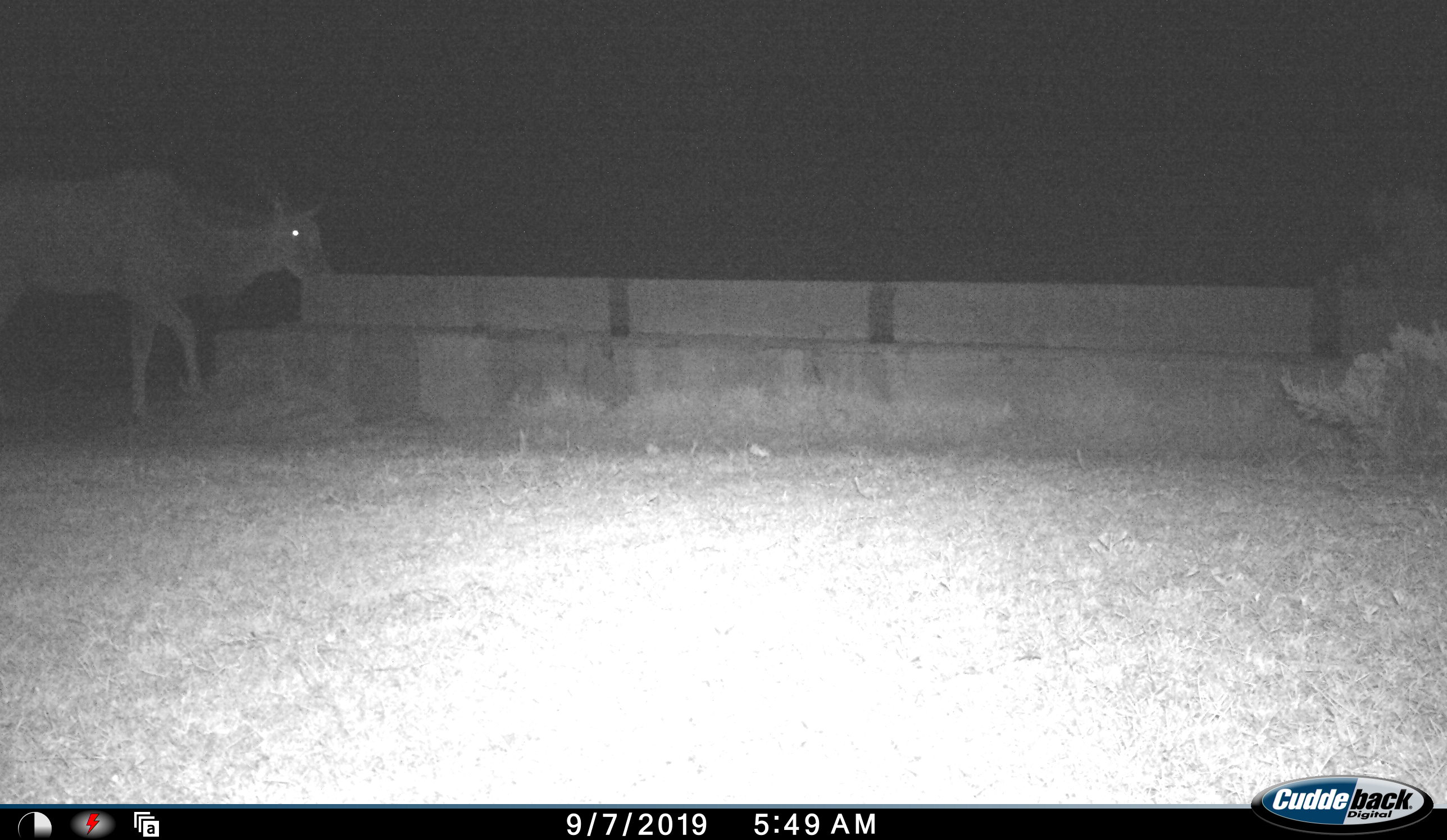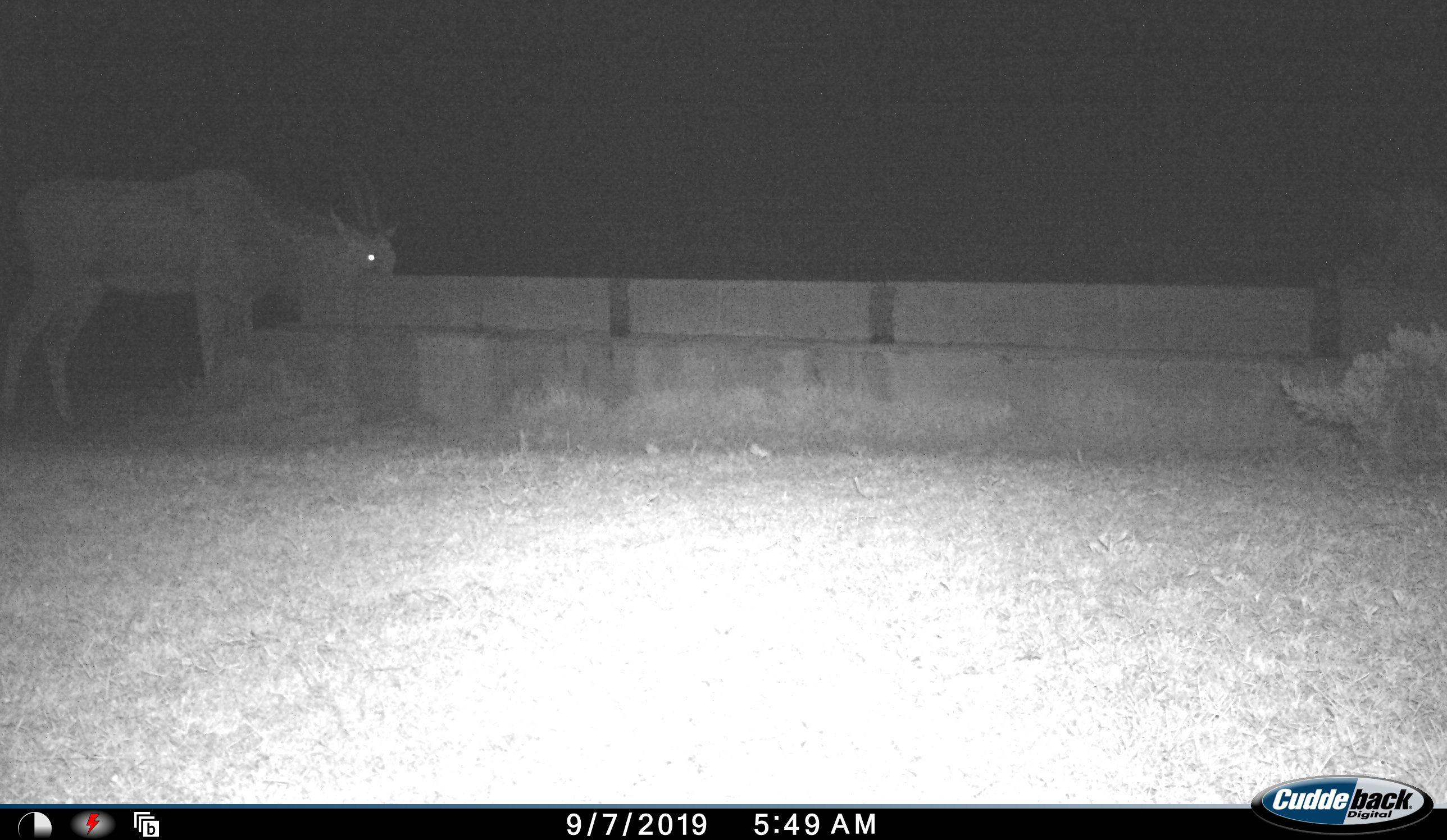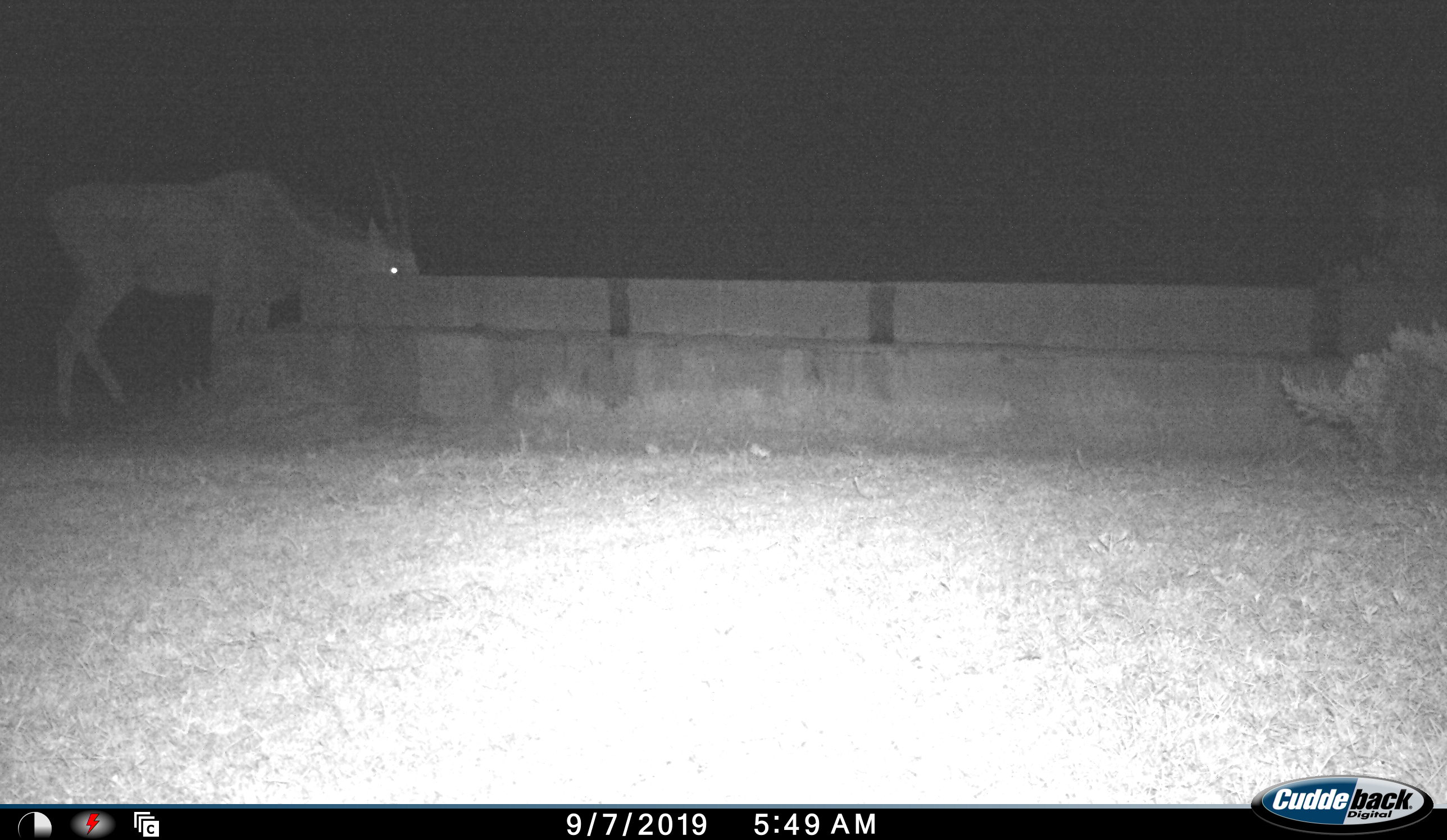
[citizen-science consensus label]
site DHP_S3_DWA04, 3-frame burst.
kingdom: Animalia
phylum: Chordata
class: Mammalia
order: Artiodactyla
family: Bovidae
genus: Tragelaphus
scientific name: Tragelaphus oryx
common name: eland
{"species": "eland (Tragelaphus oryx)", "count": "1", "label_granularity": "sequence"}